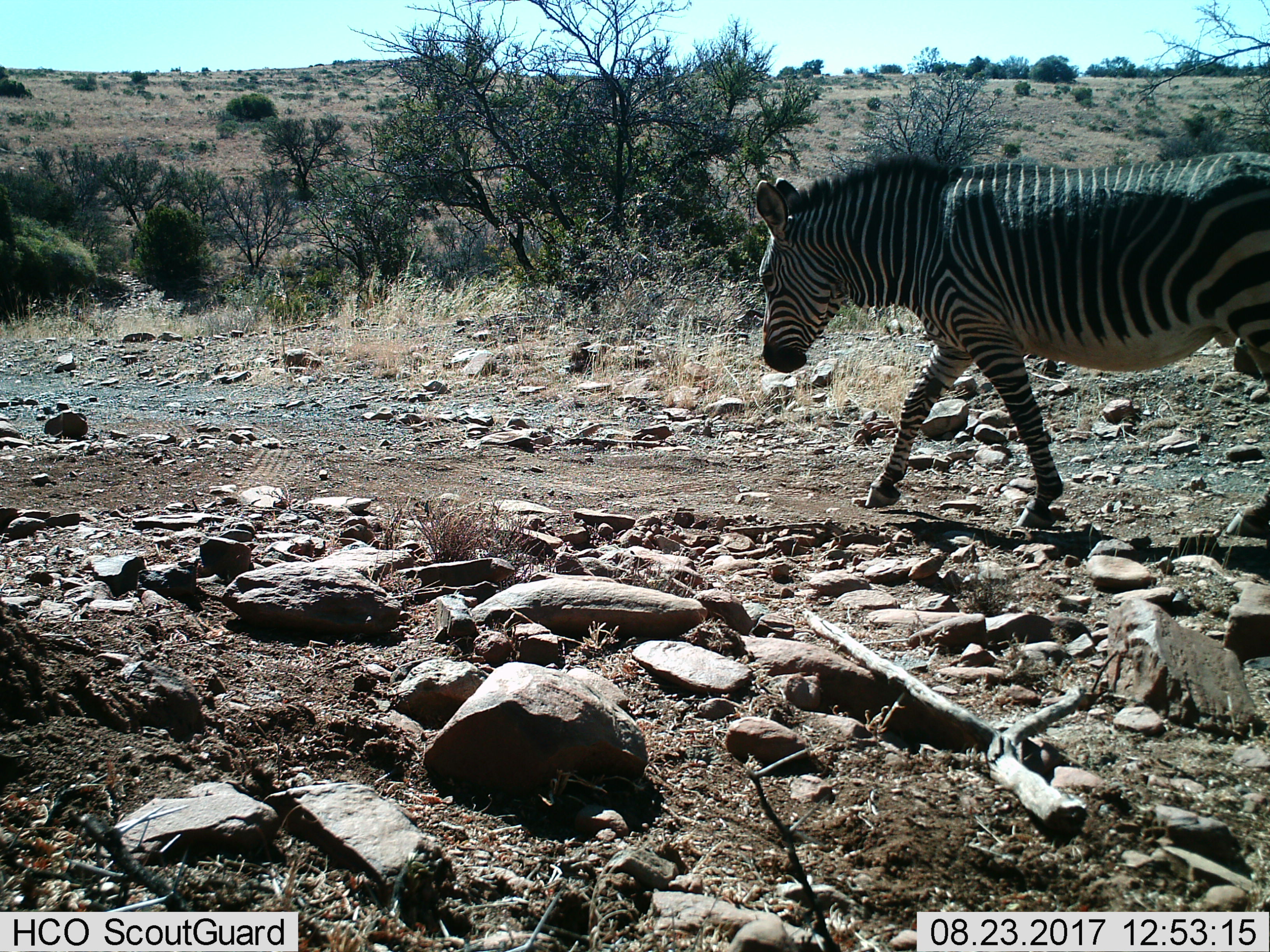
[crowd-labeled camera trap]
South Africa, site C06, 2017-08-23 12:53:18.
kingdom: Animalia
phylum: Chordata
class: Mammalia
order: Perissodactyla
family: Equidae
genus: Equus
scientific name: Equus zebra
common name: mountain zebra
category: zebramountain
Zebramountain (mountain zebra) (Equus zebra), count 1. Behavior (volunteer vote fractions): standing 0%, resting 0%, moving 100%, interacting 0%. Young present (vote fraction): 0%. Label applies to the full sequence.